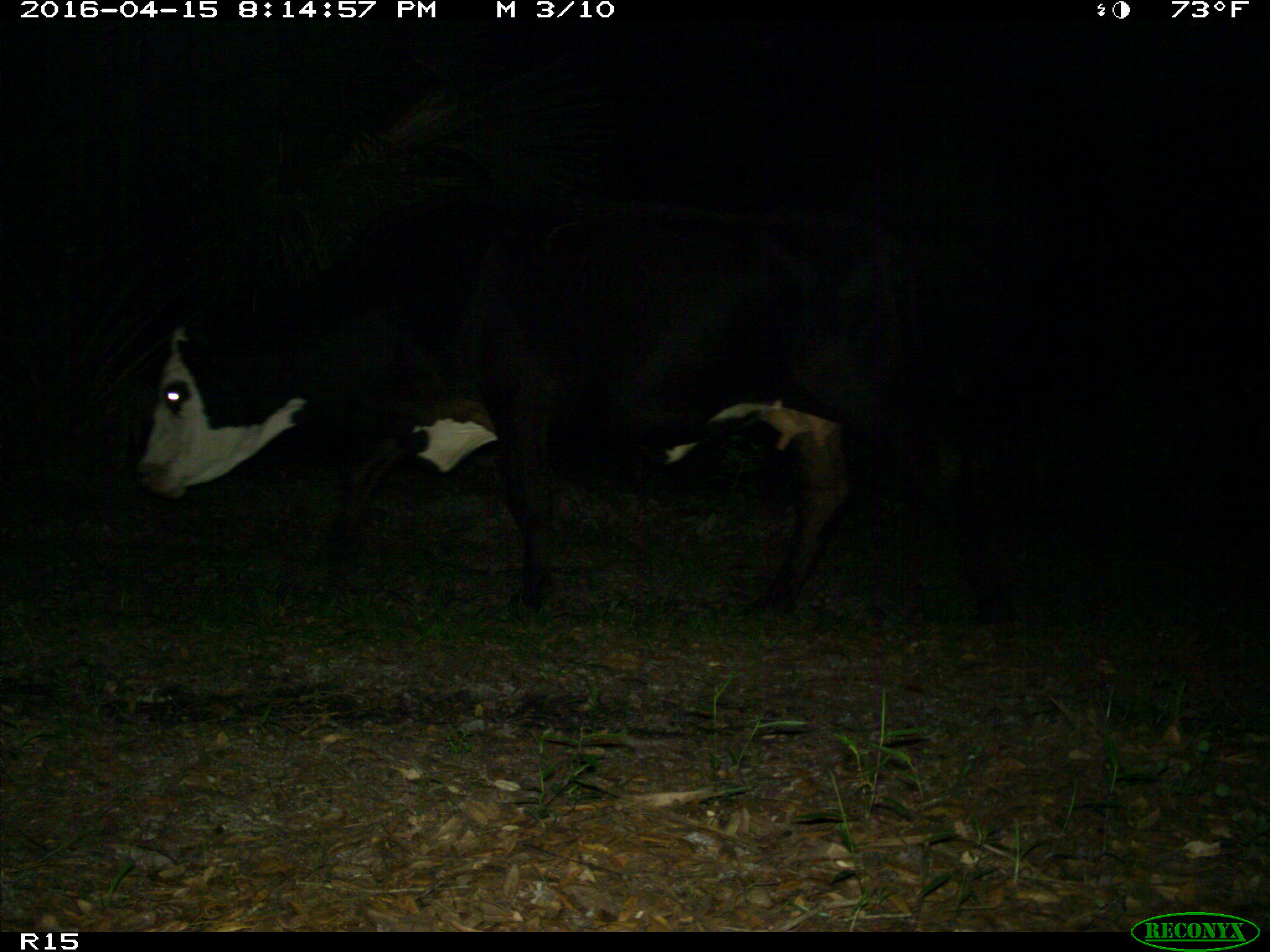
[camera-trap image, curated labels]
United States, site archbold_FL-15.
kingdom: Animalia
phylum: Chordata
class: Mammalia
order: Artiodactyla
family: Bovidae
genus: Bos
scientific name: Bos taurus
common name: domestic cow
Bos taurus (domestic cow).